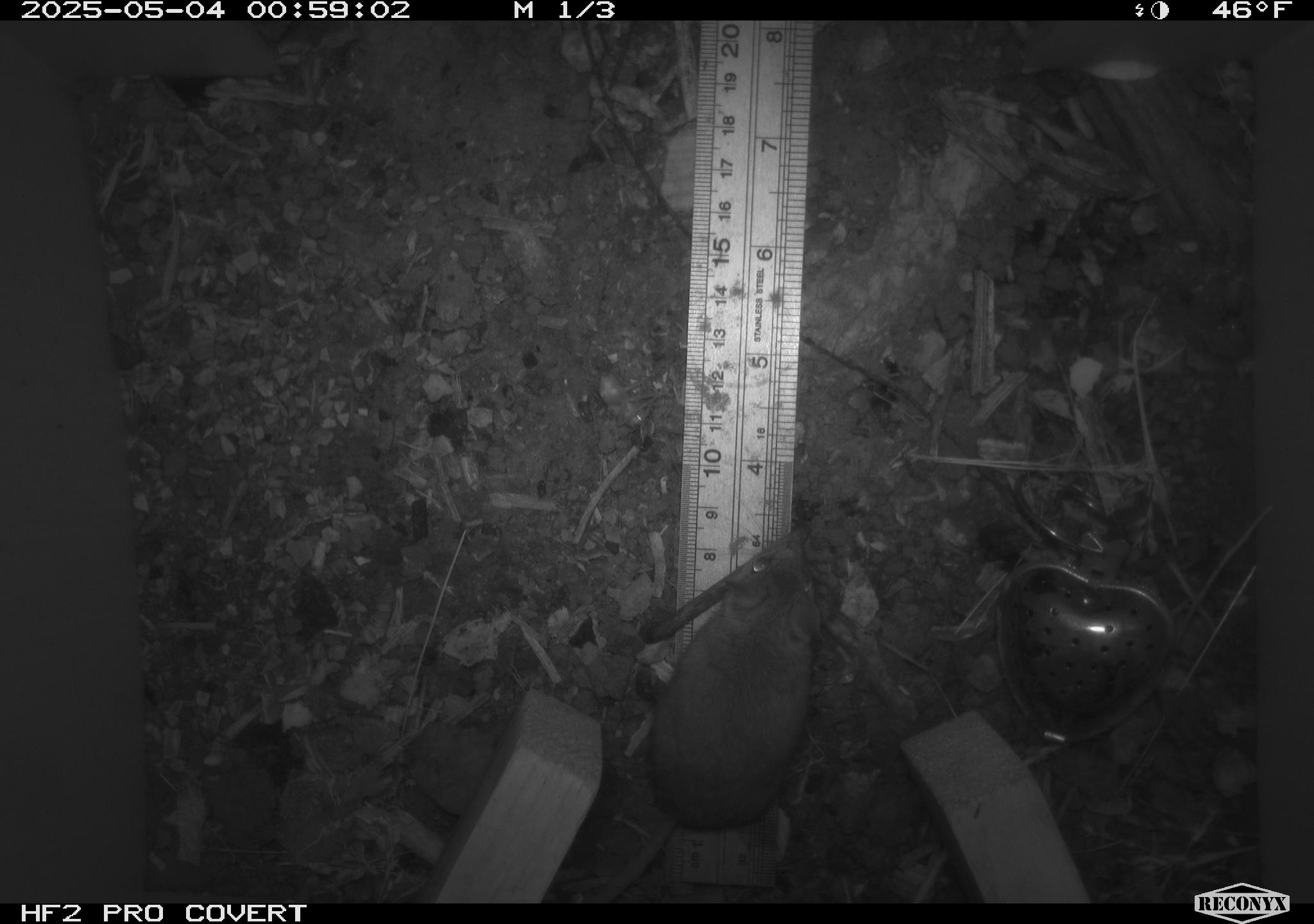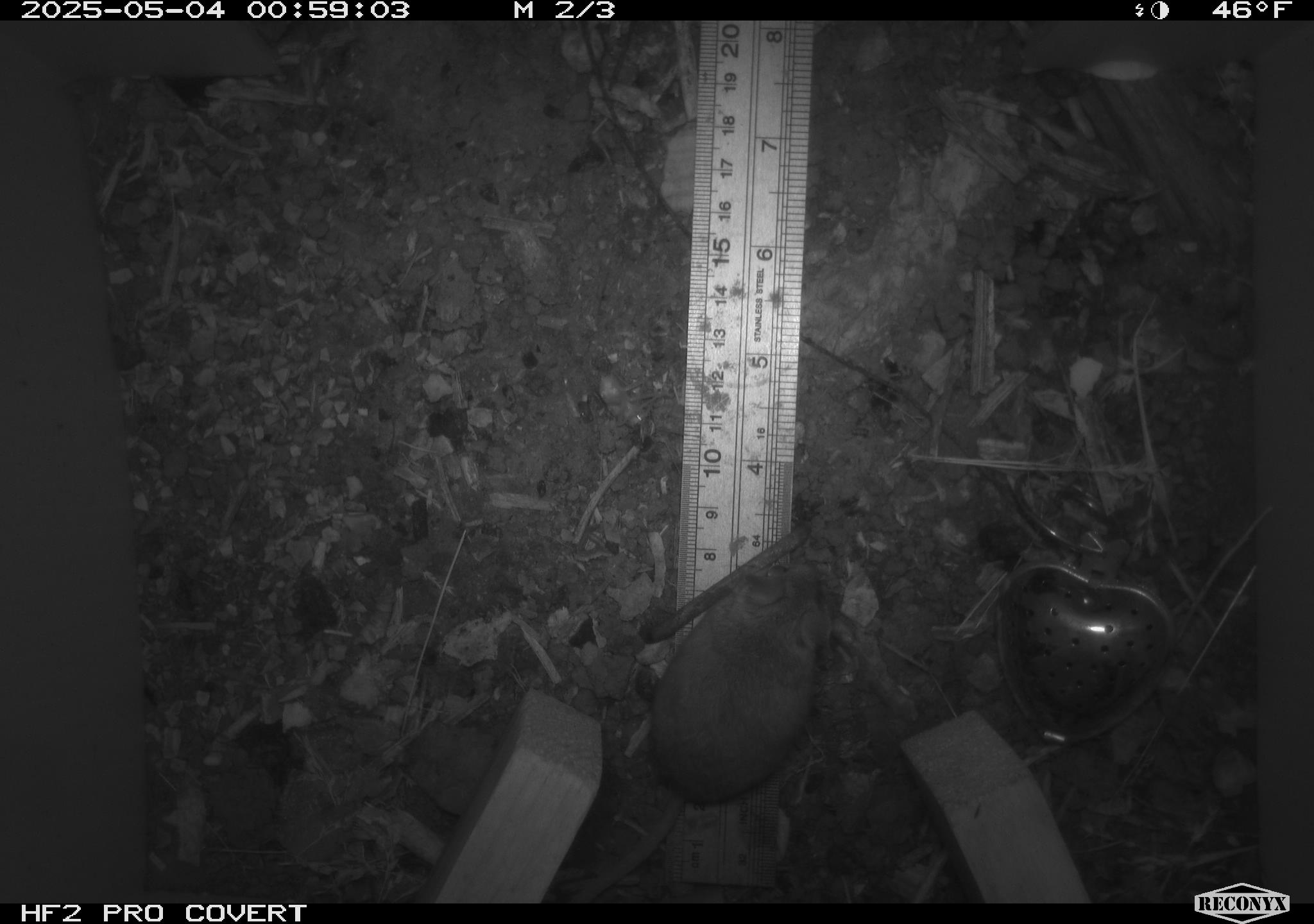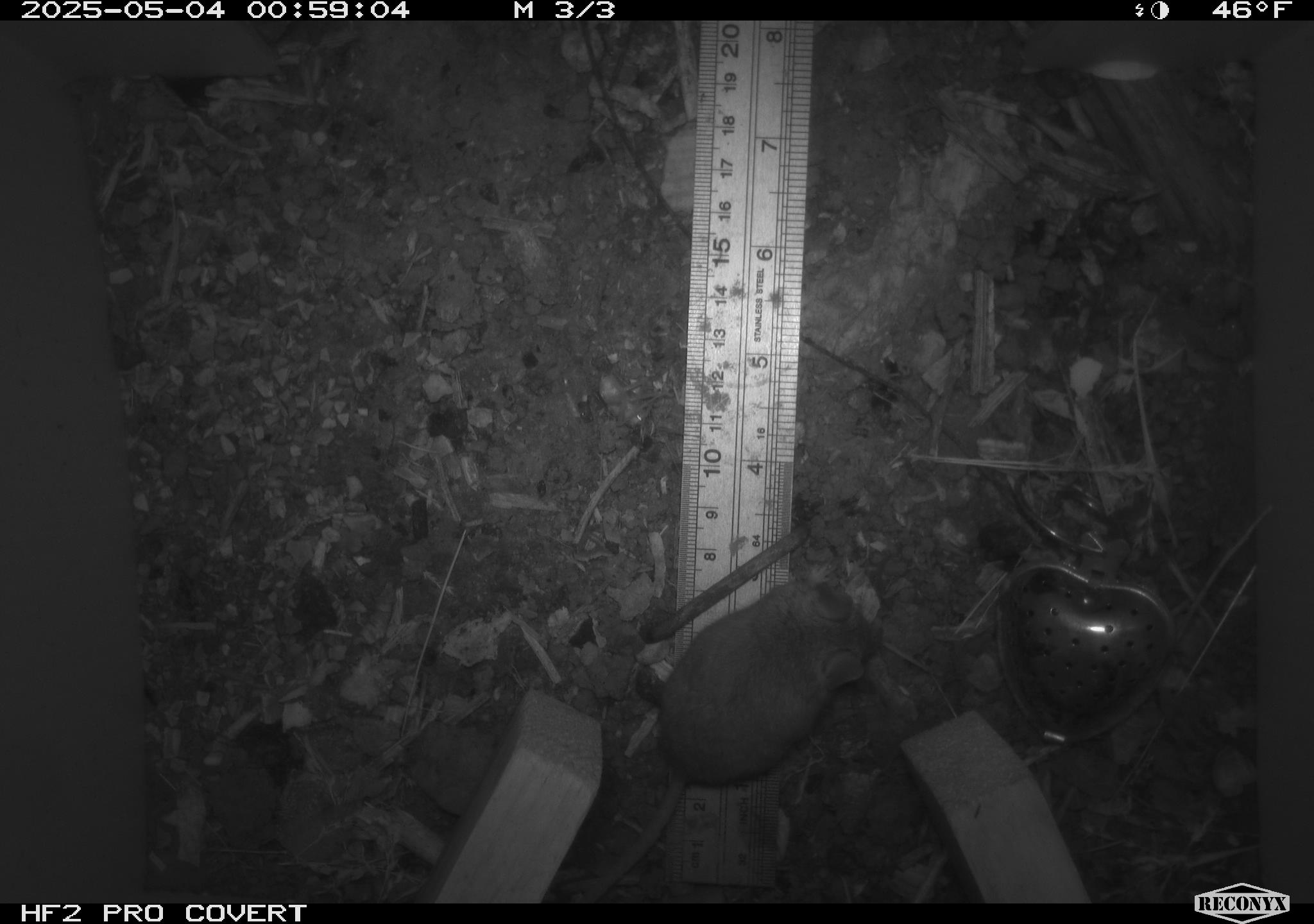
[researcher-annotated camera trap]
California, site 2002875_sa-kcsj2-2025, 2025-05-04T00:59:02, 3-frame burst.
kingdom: Animalia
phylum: Chordata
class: Mammalia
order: Rodentia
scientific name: Rodentia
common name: rodent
Rodent (Rodentia).